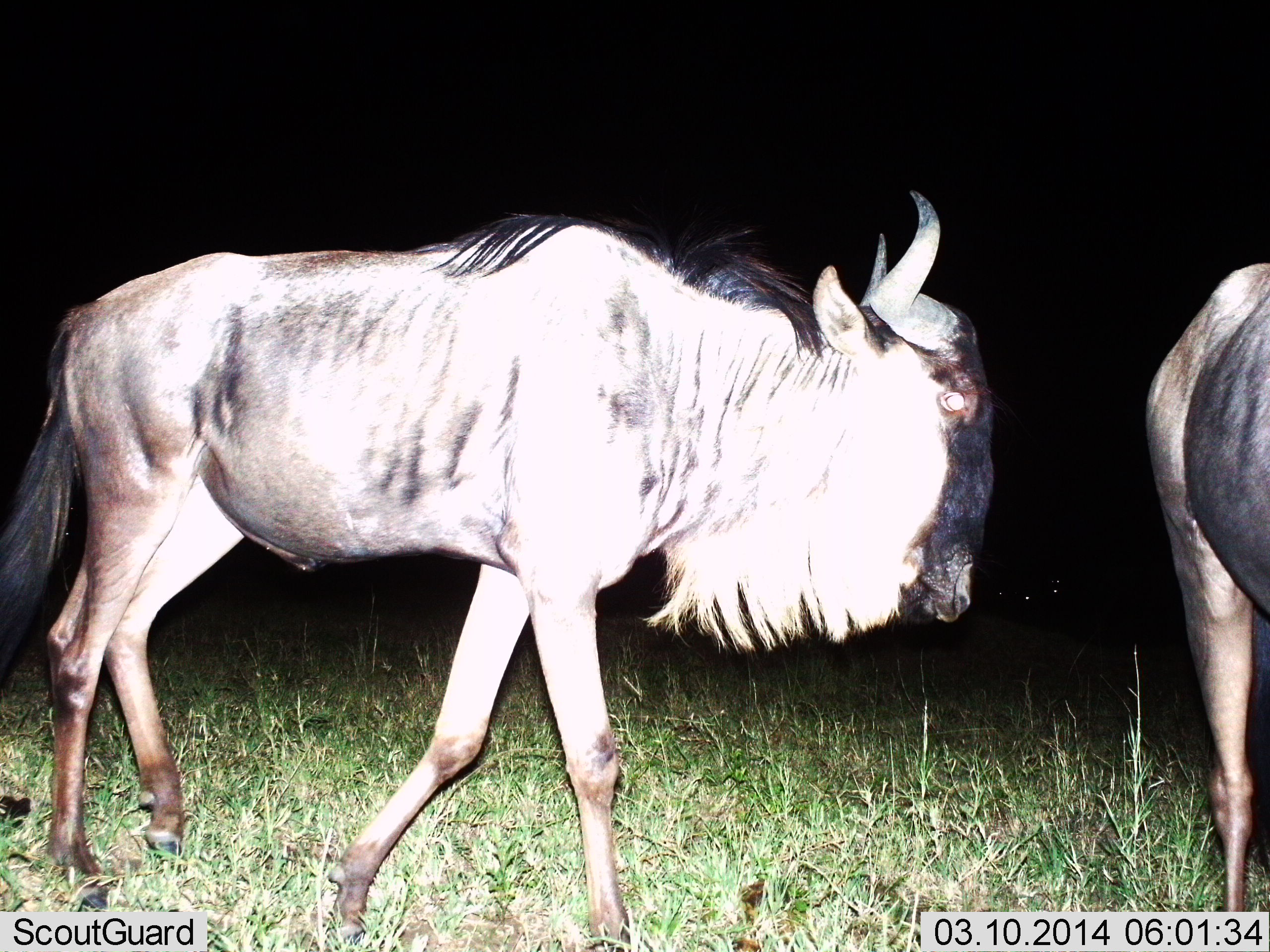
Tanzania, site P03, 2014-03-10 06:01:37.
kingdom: Animalia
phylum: Chordata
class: Mammalia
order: Artiodactyla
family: Bovidae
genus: Connochaetes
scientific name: Connochaetes taurinus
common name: blue wildebeest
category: wildebeest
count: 2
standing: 30%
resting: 0%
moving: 80%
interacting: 0%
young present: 0%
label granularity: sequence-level